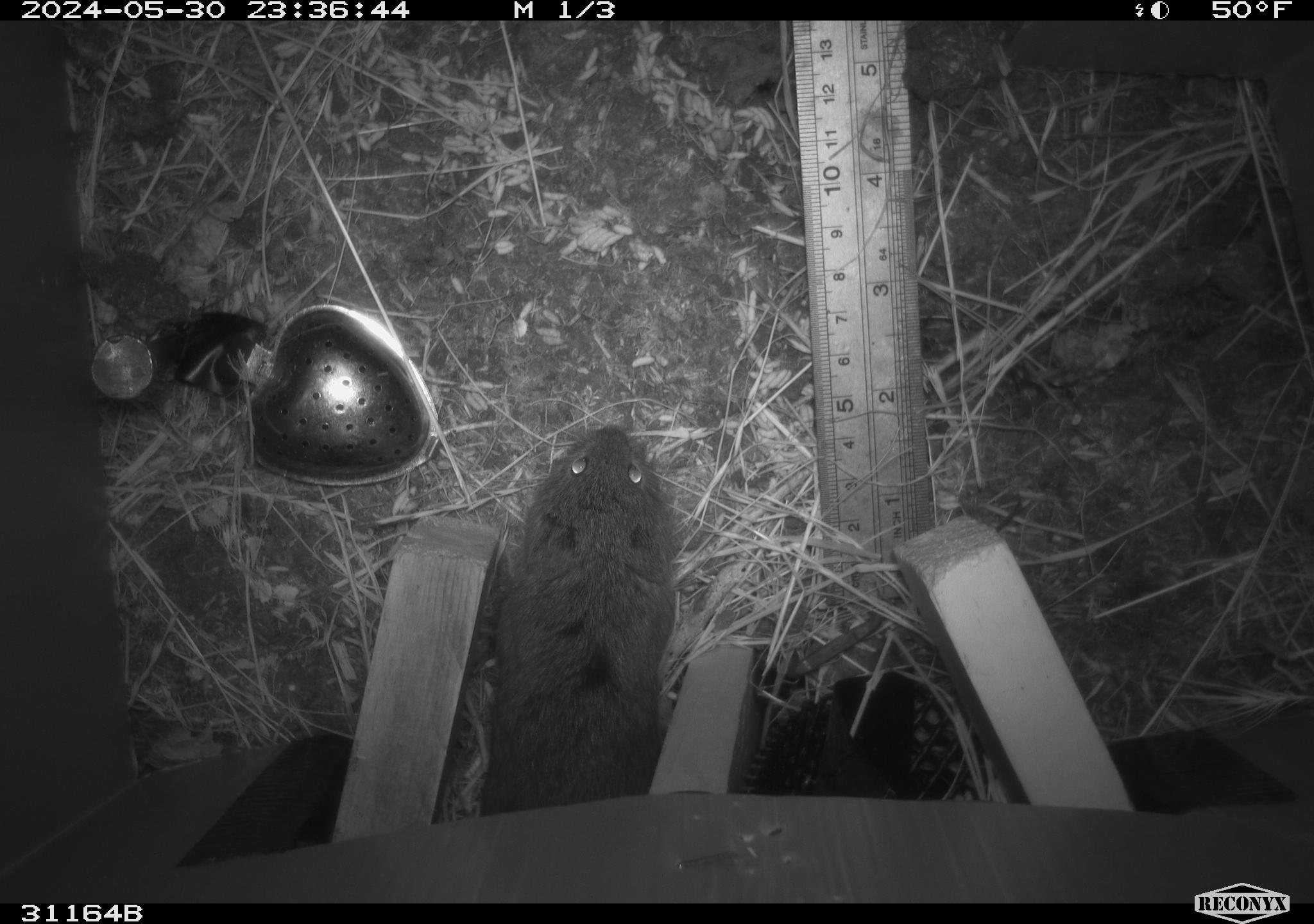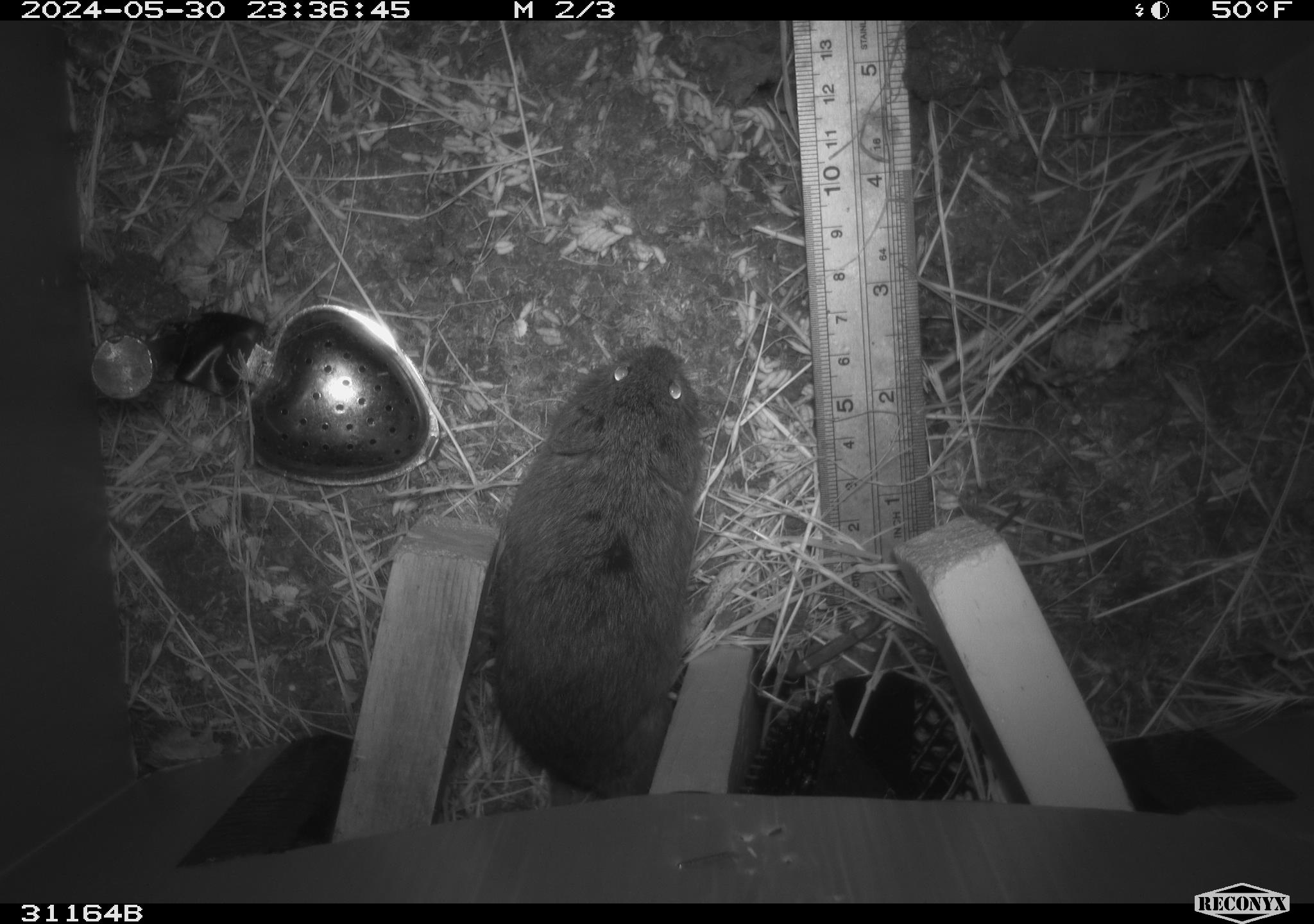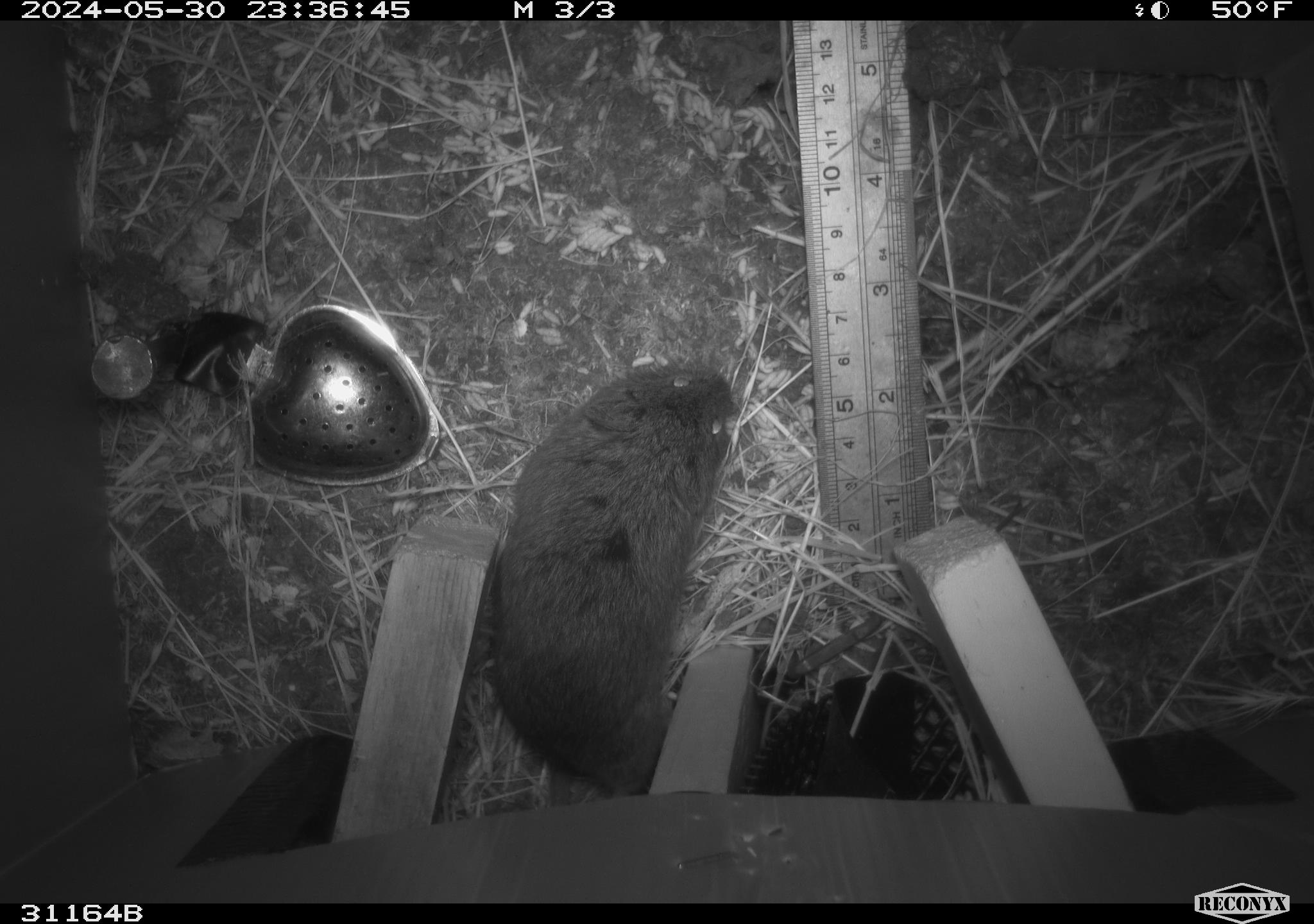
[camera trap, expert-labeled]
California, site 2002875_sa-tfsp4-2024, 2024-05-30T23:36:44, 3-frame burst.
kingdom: Animalia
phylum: Chordata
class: Mammalia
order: Rodentia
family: Cricetidae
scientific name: Arvicolinae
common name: voles, lemmings, and muskrats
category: arvicolinae subfamily